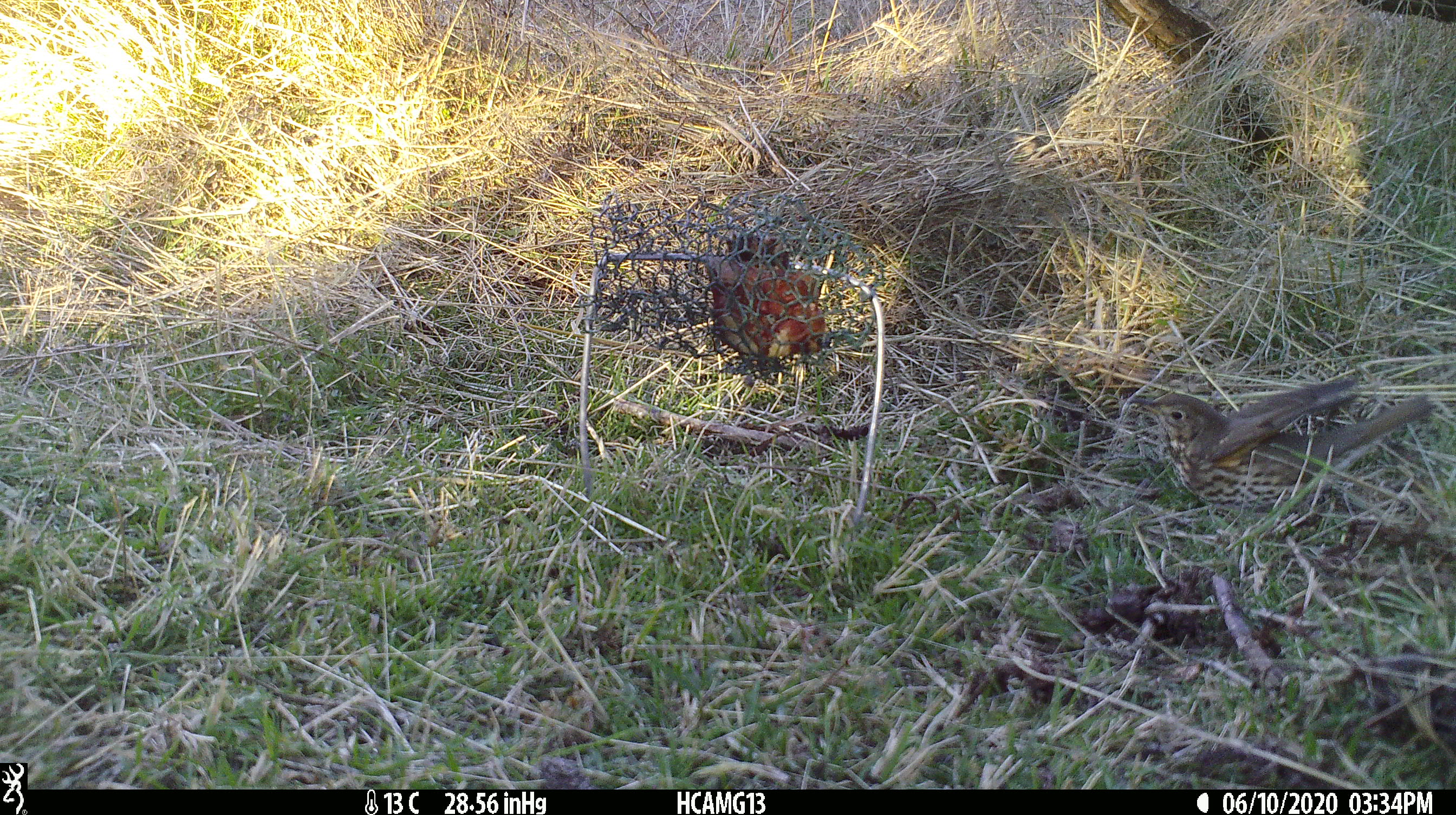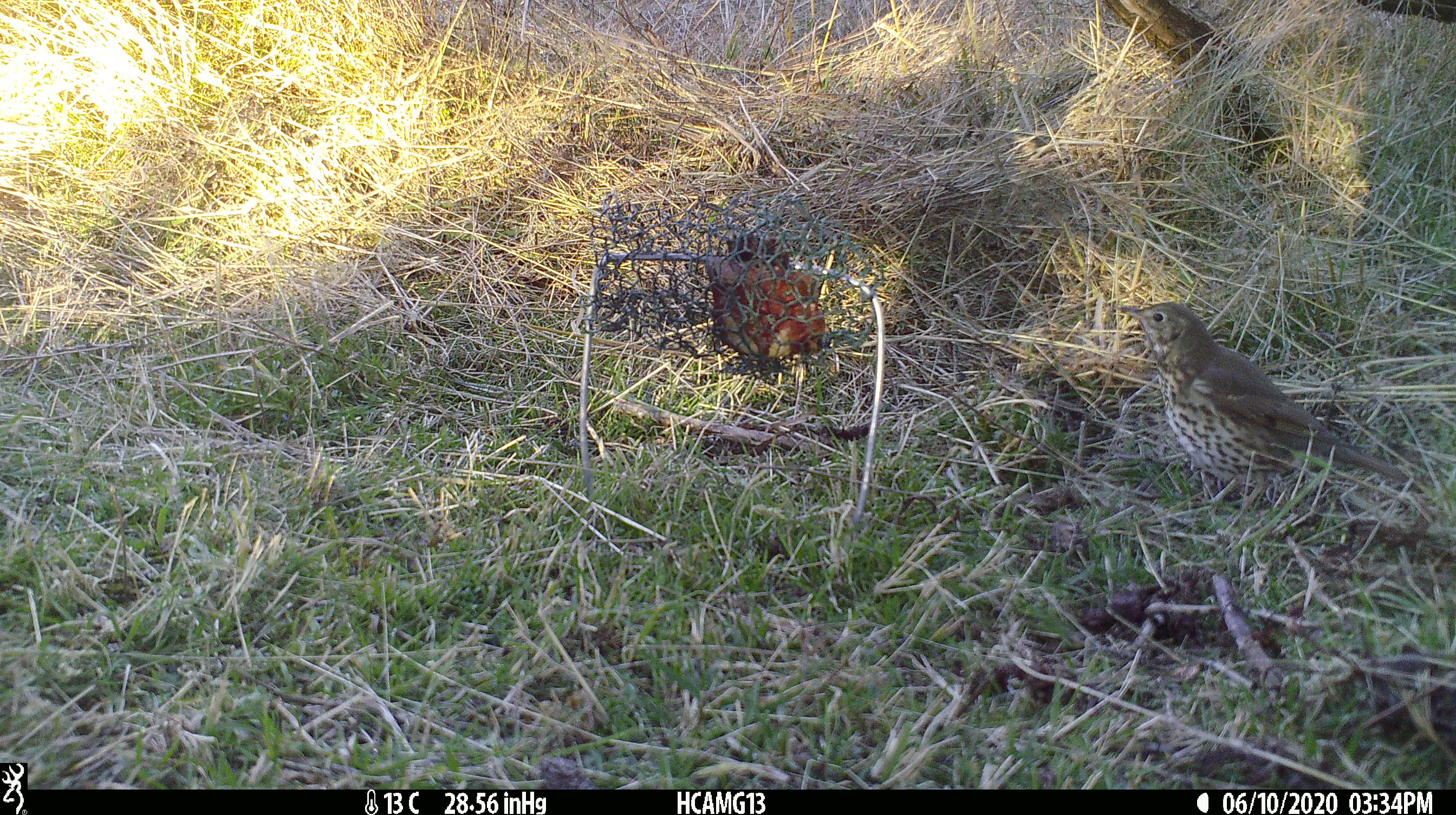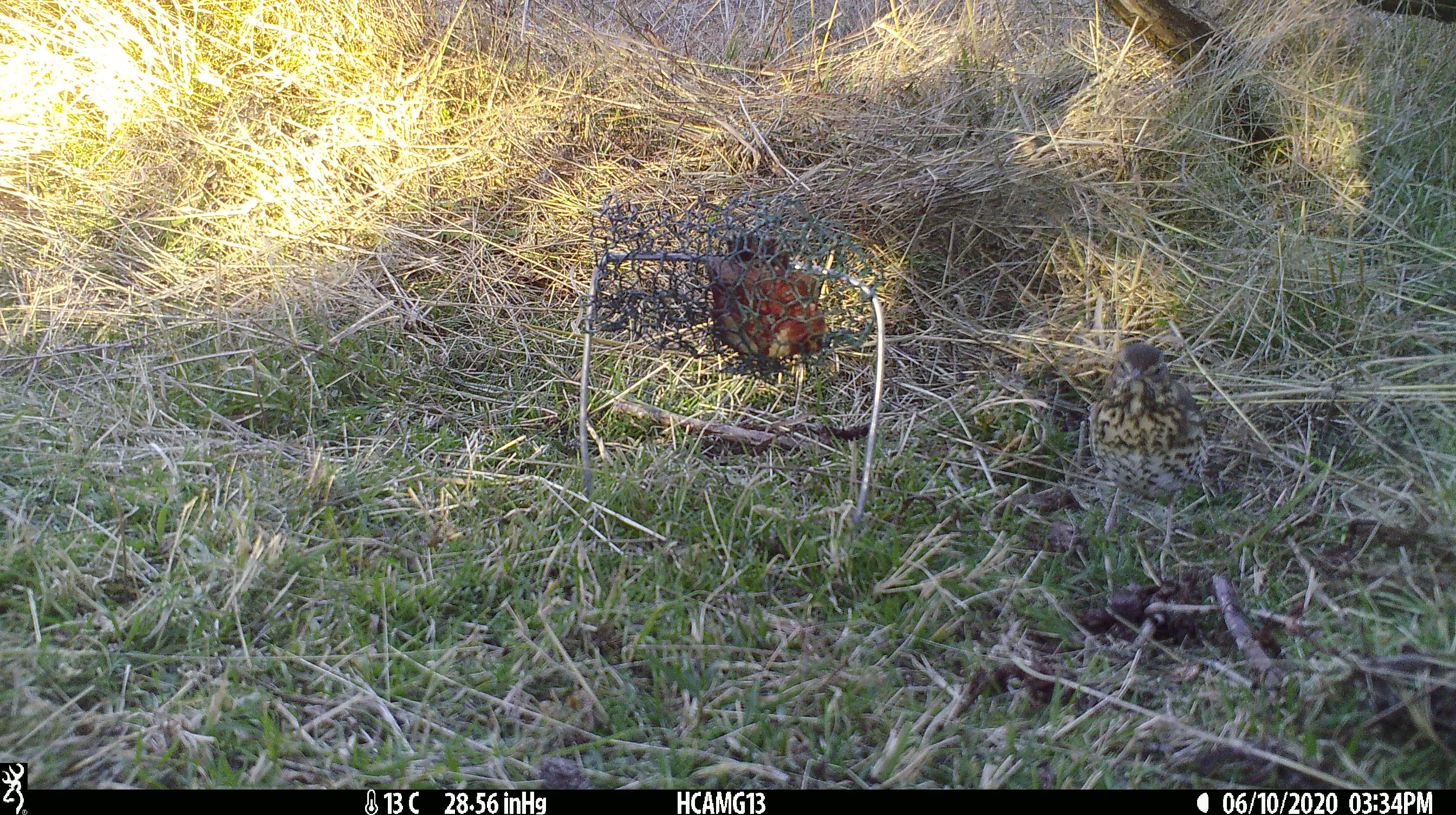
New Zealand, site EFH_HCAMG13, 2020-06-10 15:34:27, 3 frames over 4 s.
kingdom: Animalia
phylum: Chordata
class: Aves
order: Passeriformes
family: Turdidae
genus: Turdus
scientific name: Turdus philomelos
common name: song thrush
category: thrush